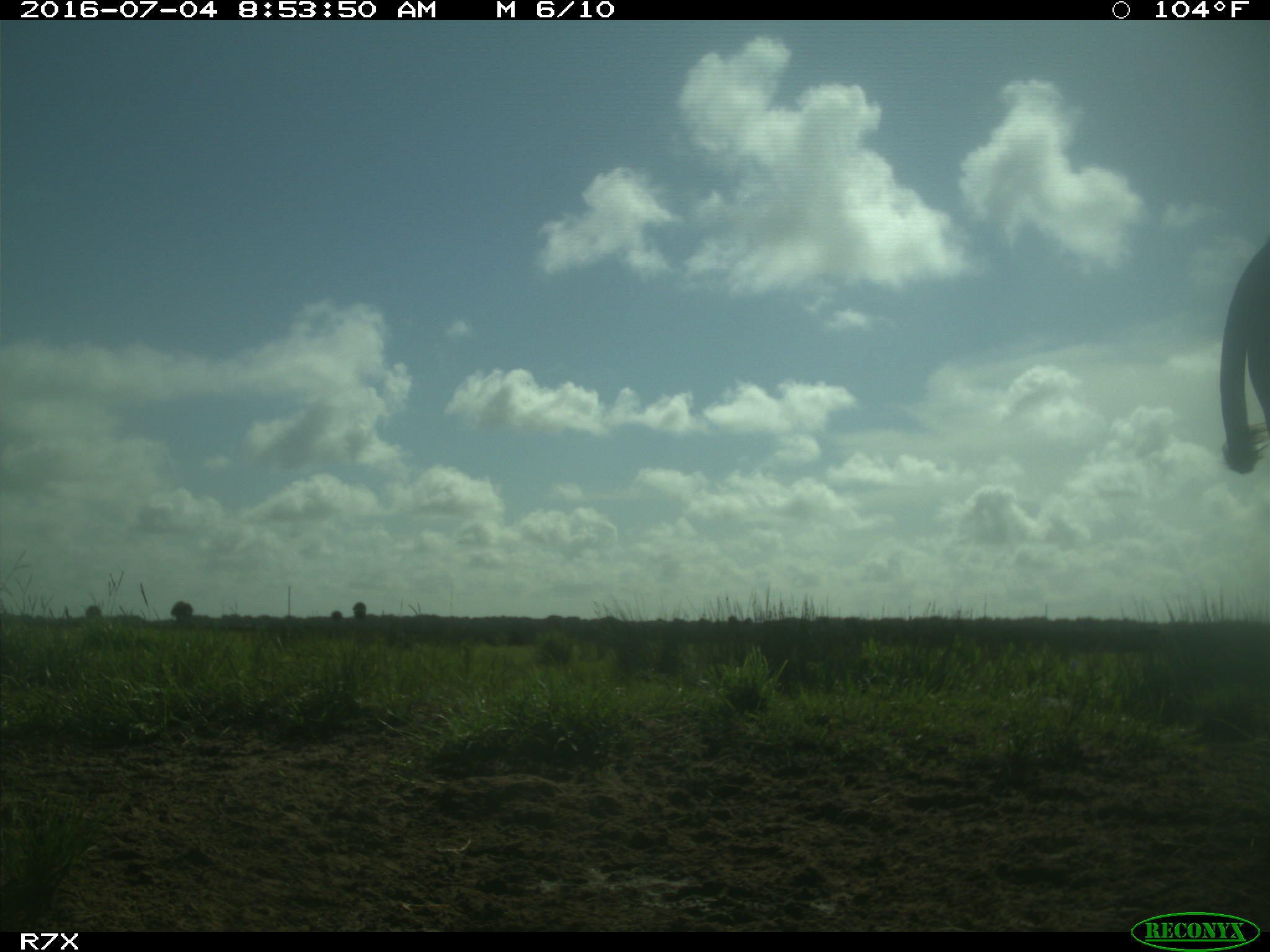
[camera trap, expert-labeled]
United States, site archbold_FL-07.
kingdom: Animalia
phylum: Chordata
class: Mammalia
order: Artiodactyla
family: Bovidae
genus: Bos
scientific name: Bos taurus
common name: domestic cow